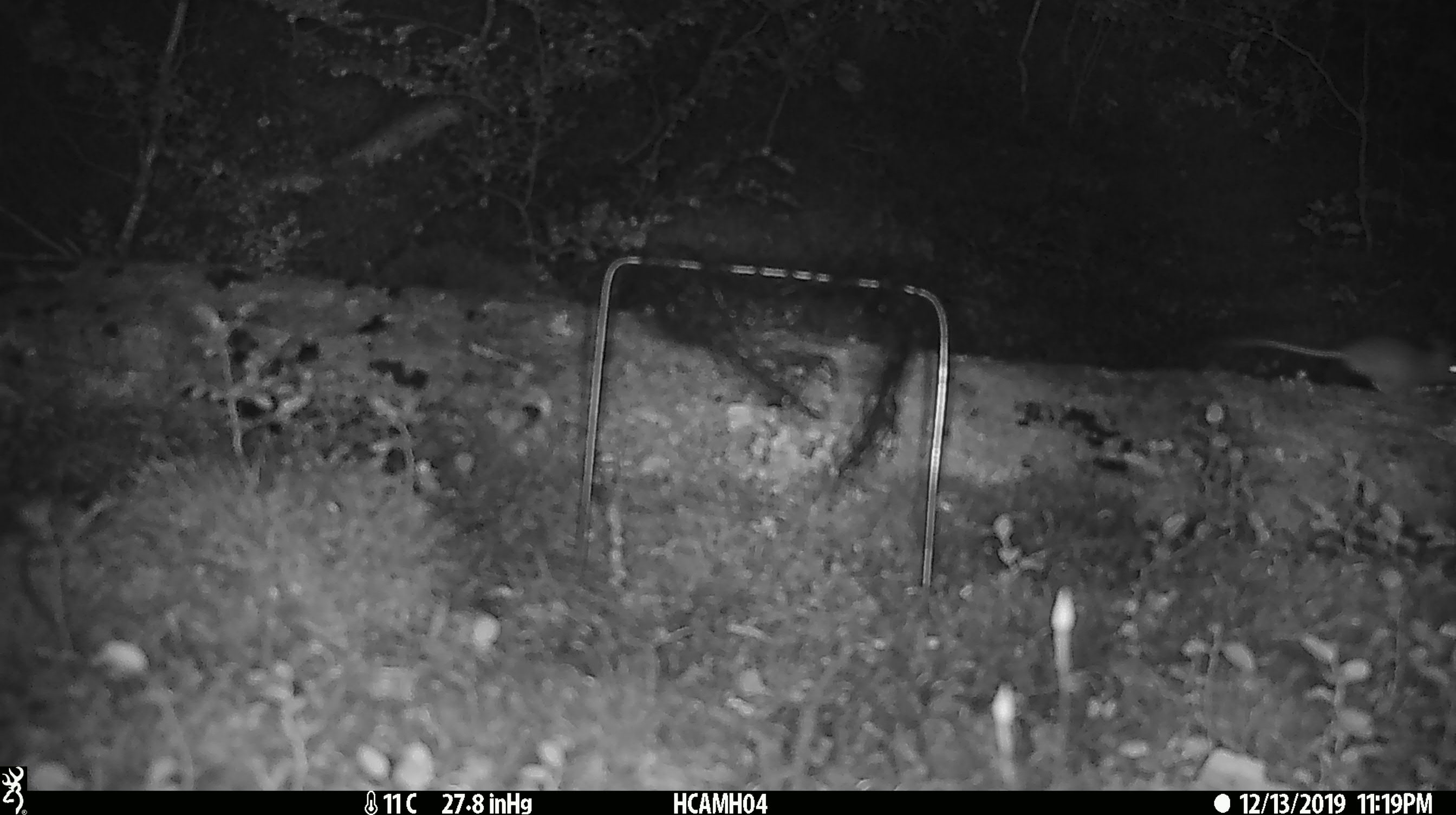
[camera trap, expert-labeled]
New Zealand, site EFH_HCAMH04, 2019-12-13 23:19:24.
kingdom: Animalia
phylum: Chordata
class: Mammalia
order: Rodentia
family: Muridae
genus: Mus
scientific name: Mus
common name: mouse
Mouse (Mus).